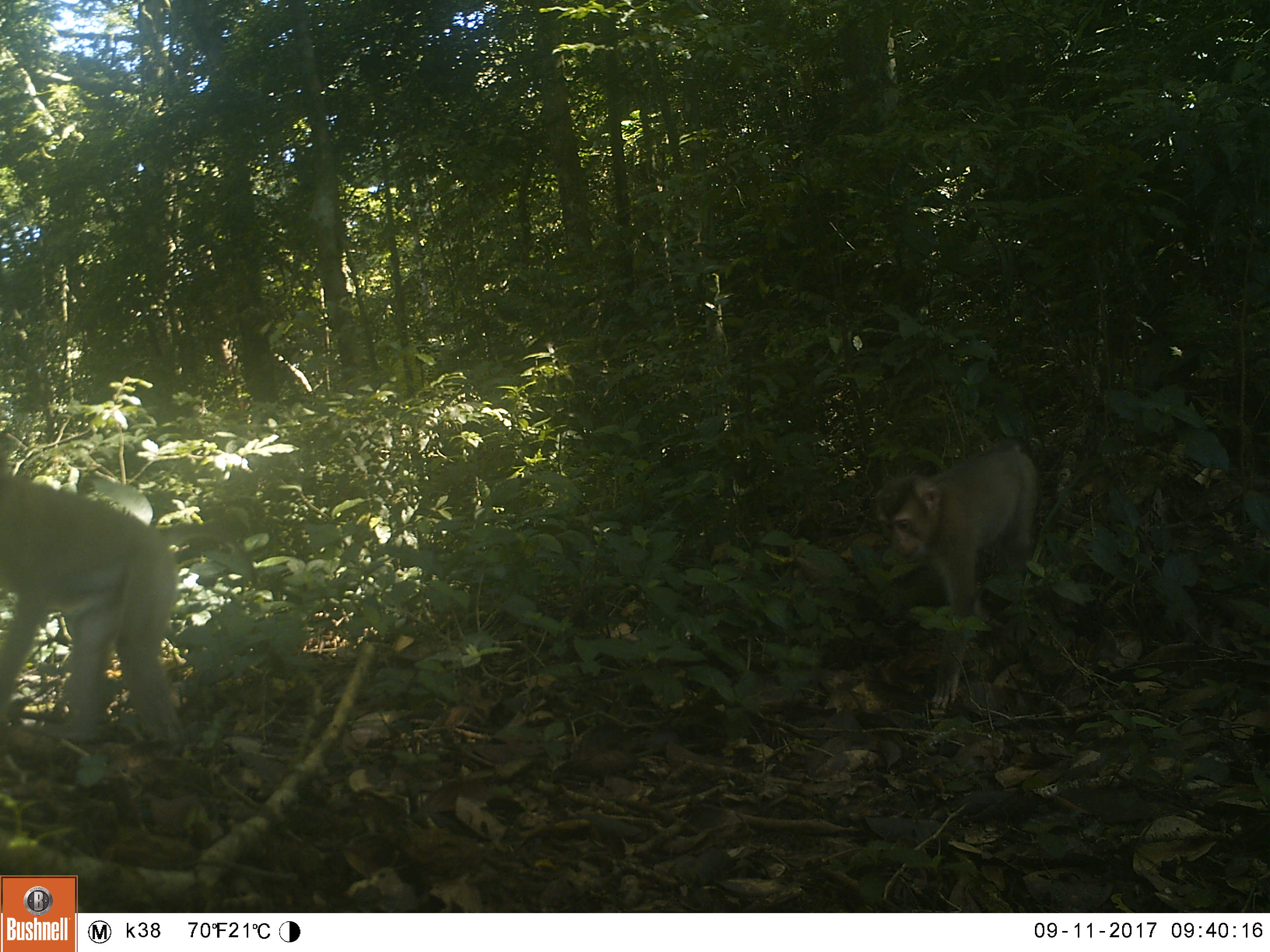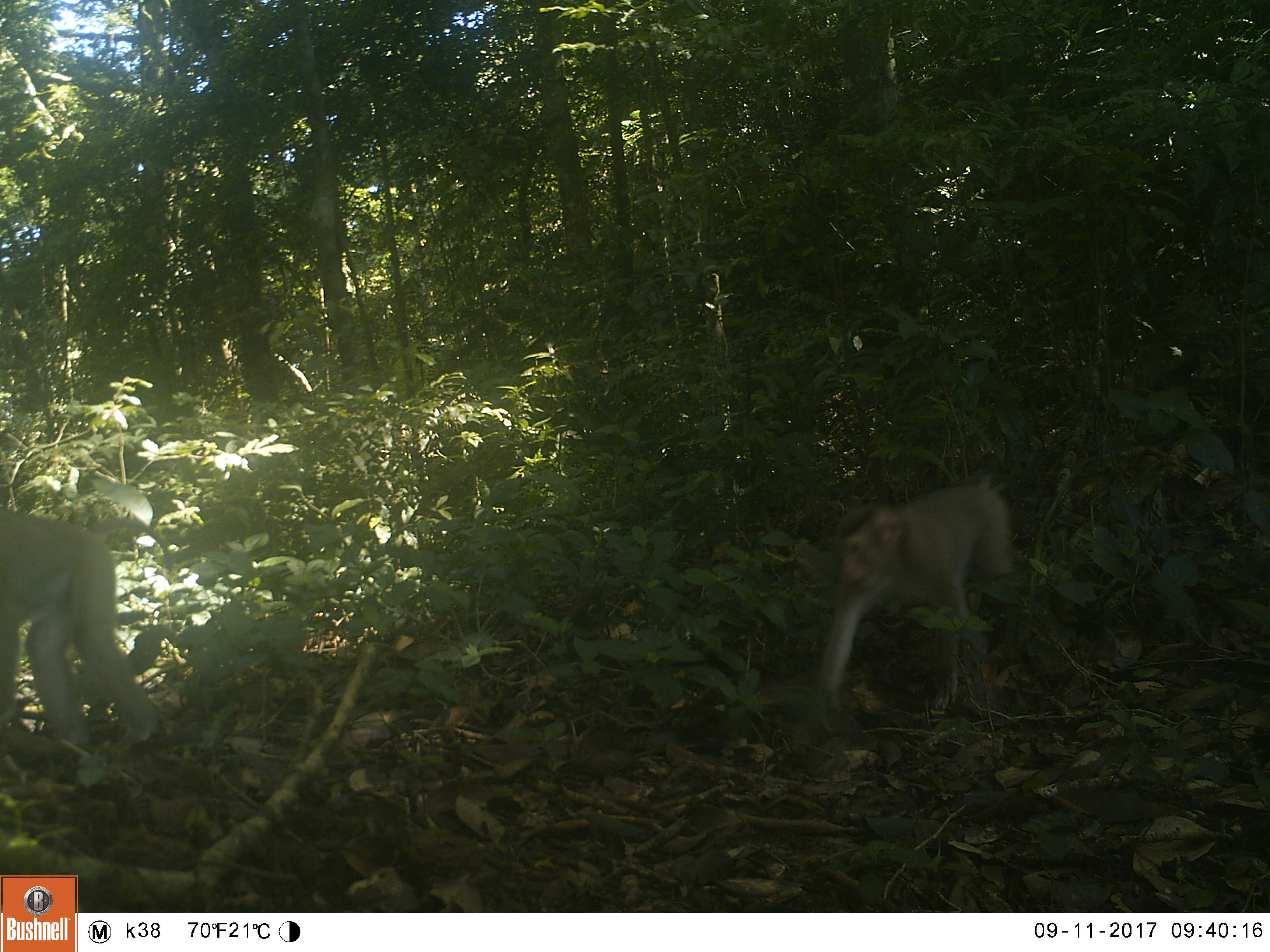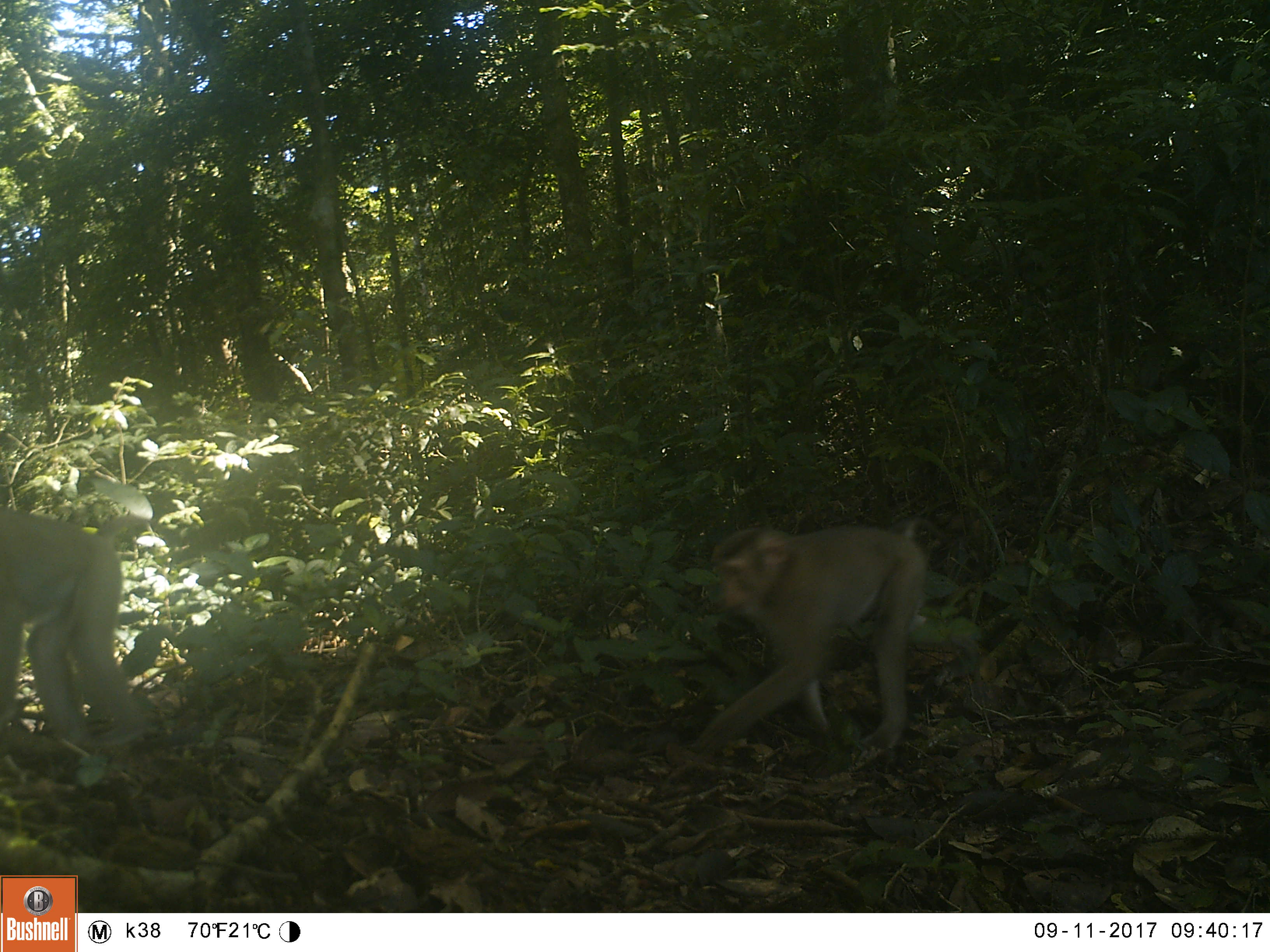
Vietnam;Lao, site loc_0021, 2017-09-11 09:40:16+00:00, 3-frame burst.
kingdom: Animalia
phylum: Chordata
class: Mammalia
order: Primates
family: Cercopithecidae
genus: Macaca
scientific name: Macaca nemestrina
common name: pig-tailed macaque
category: pig tailed macaque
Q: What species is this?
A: Pig tailed macaque (pig-tailed macaque) (Macaca nemestrina).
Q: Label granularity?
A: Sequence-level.